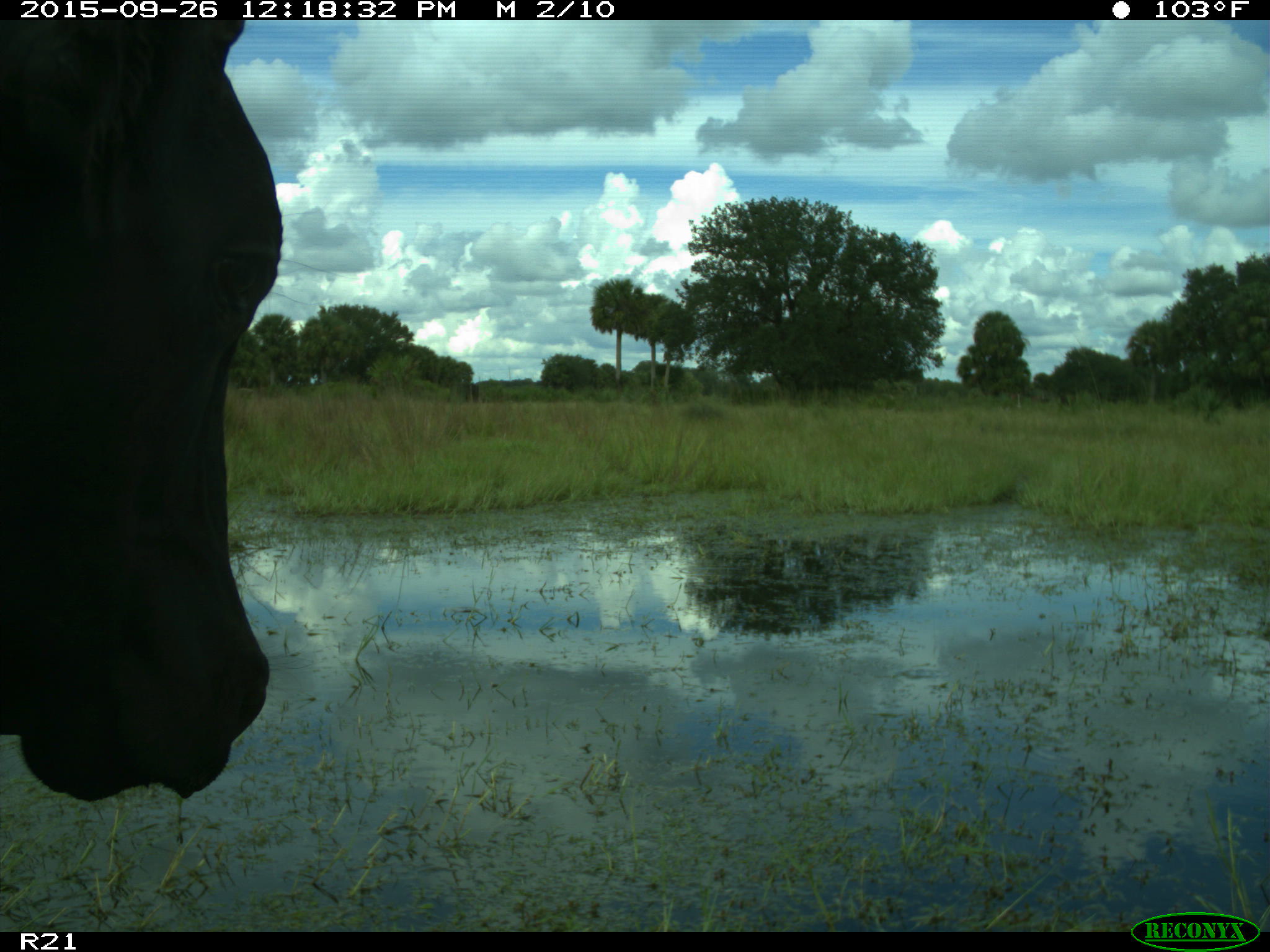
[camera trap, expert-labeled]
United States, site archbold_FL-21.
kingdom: Animalia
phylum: Chordata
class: Mammalia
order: Artiodactyla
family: Bovidae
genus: Bos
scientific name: Bos taurus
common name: domestic cow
Bos taurus (domestic cow).